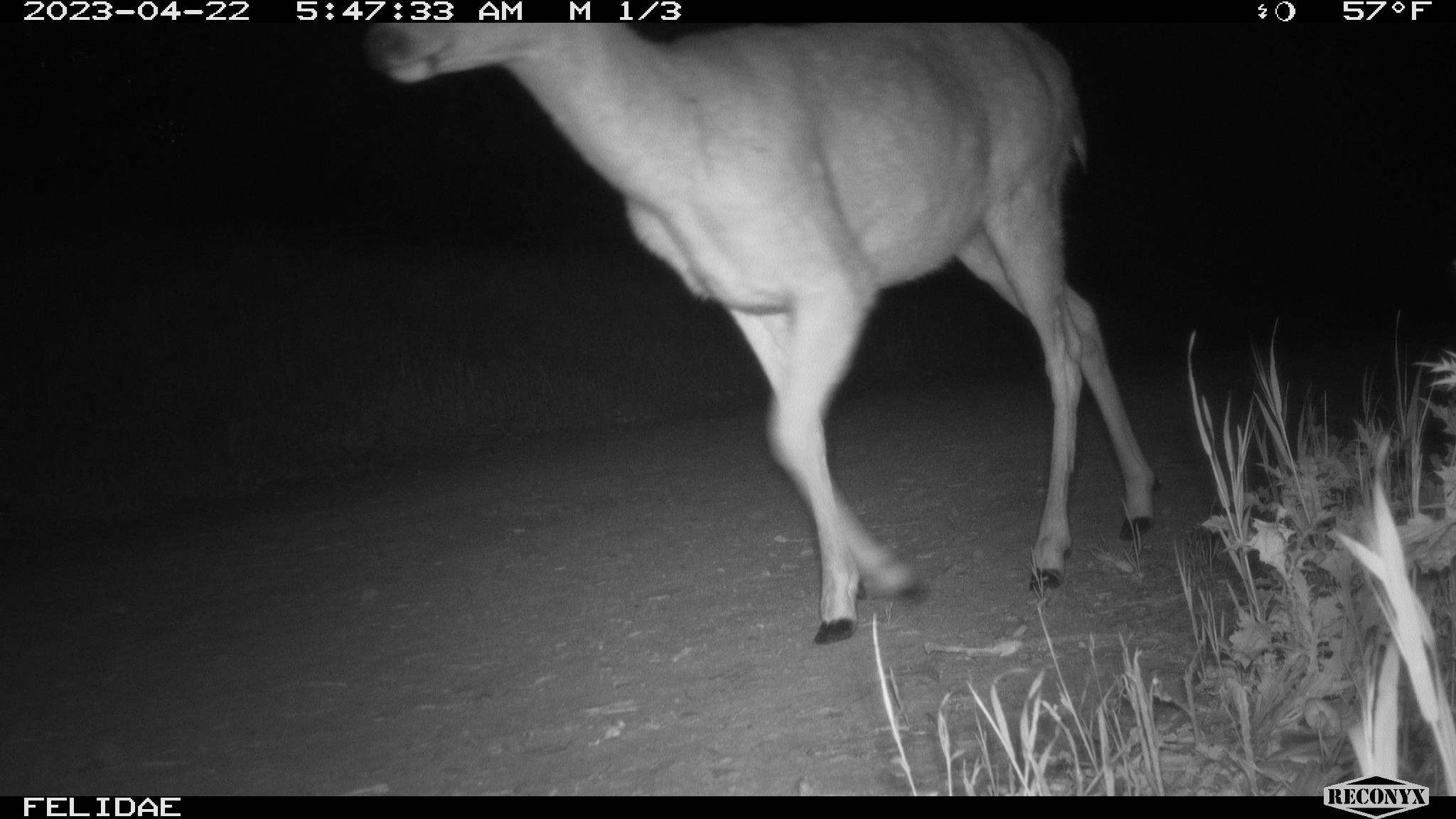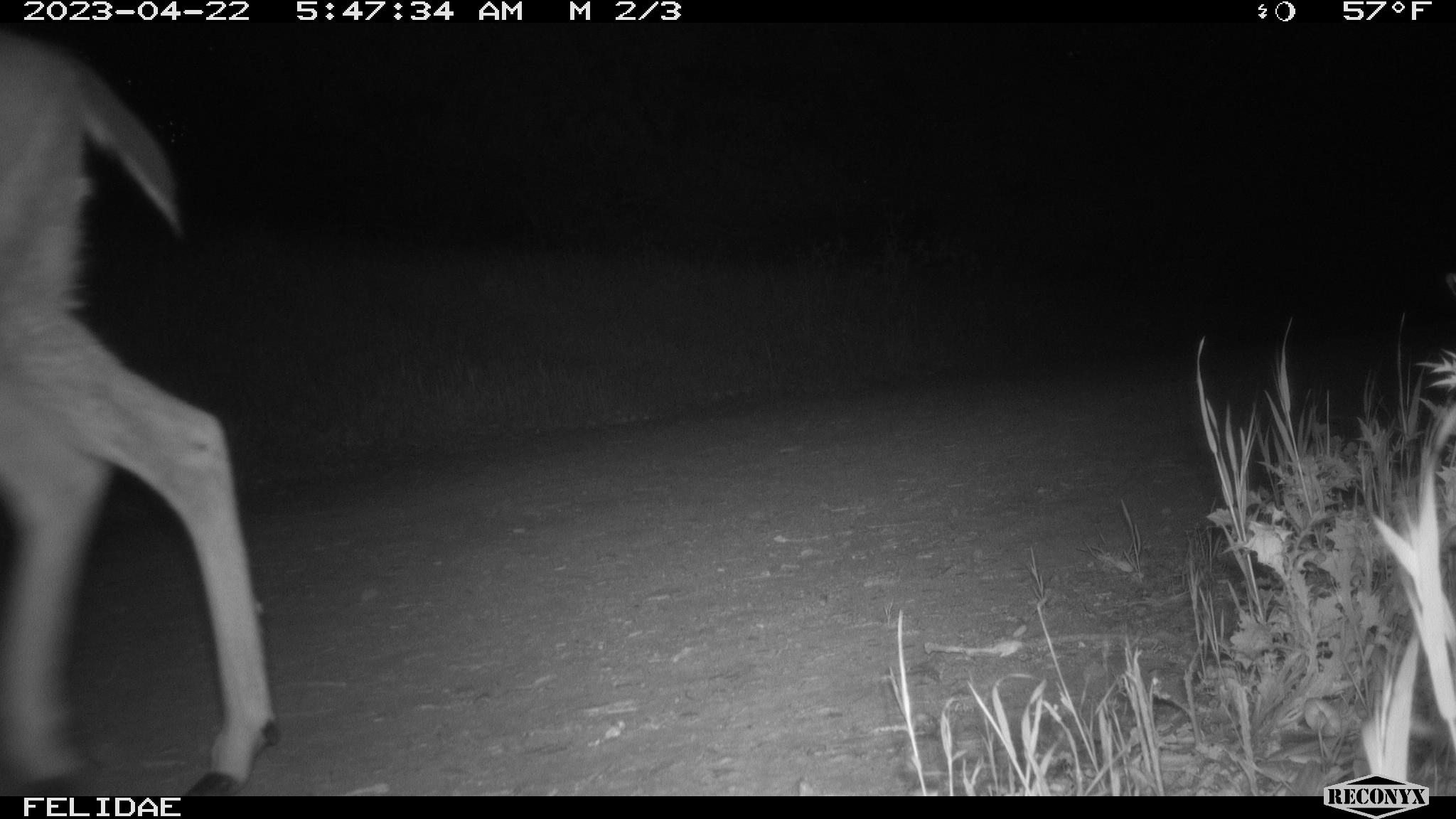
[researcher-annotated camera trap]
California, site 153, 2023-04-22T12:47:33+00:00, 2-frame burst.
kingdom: Animalia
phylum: Chordata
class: Mammalia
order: Artiodactyla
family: Cervidae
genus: Odocoileus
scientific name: Odocoileus hemionus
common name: mule deer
Mule deer (Odocoileus hemionus).